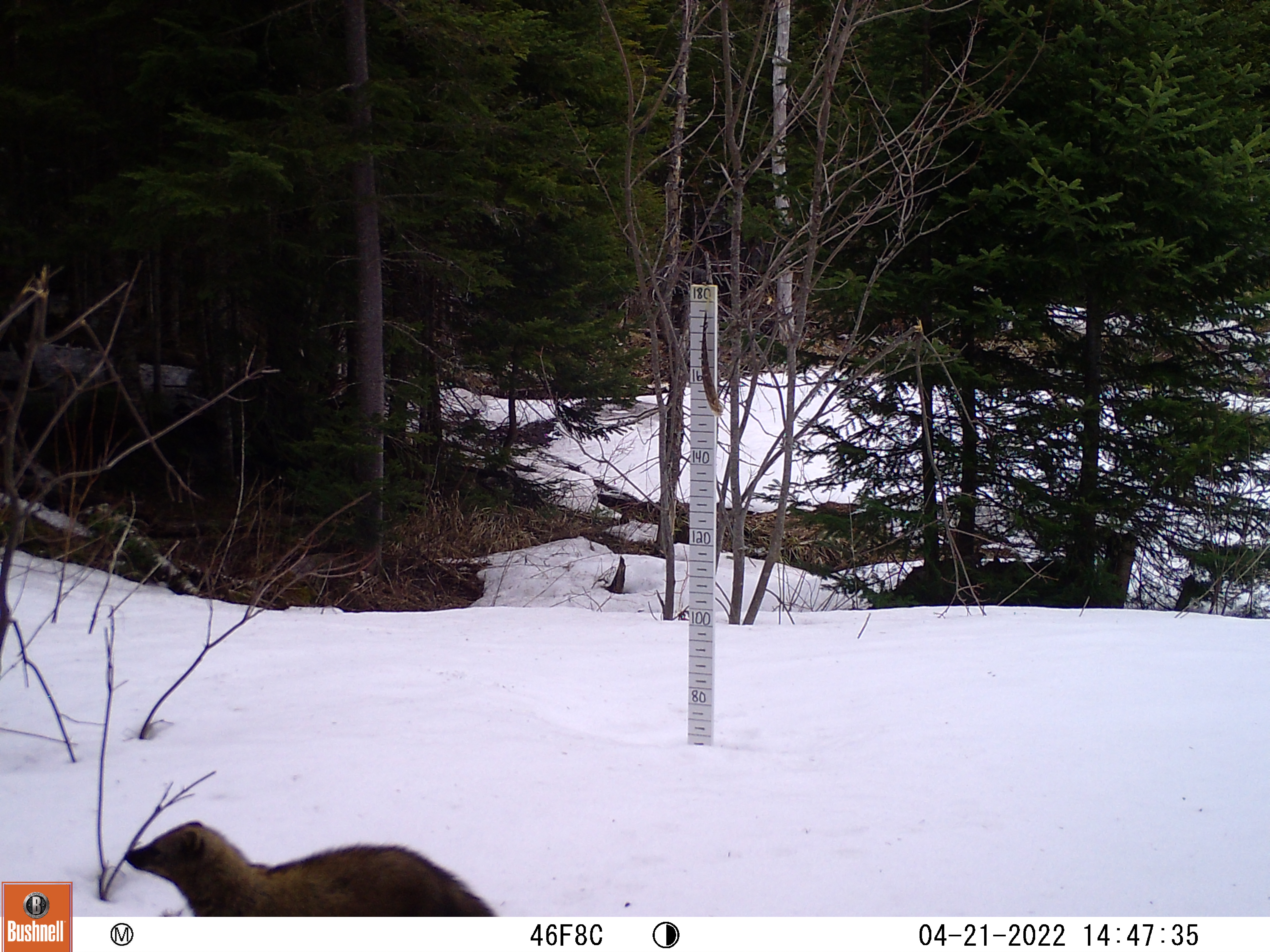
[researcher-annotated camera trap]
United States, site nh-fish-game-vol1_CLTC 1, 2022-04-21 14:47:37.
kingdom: Animalia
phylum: Chordata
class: Mammalia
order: Carnivora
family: Mustelidae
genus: Pekania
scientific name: Pekania pennanti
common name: fisher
Fisher (Pekania pennanti).